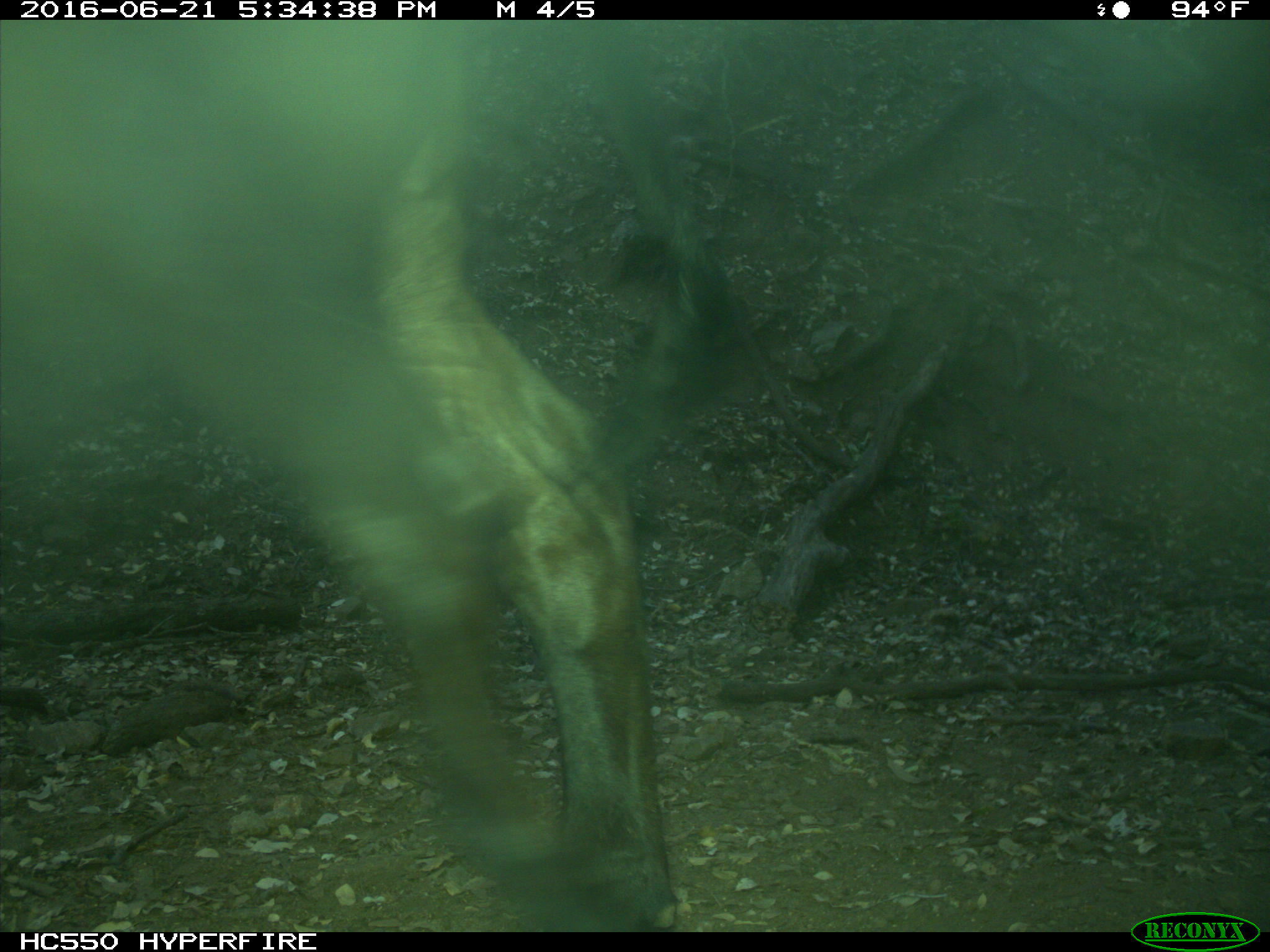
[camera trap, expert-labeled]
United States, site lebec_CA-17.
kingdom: Animalia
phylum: Chordata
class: Mammalia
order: Artiodactyla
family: Bovidae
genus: Bos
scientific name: Bos taurus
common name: domestic cow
Bos taurus (domestic cow).